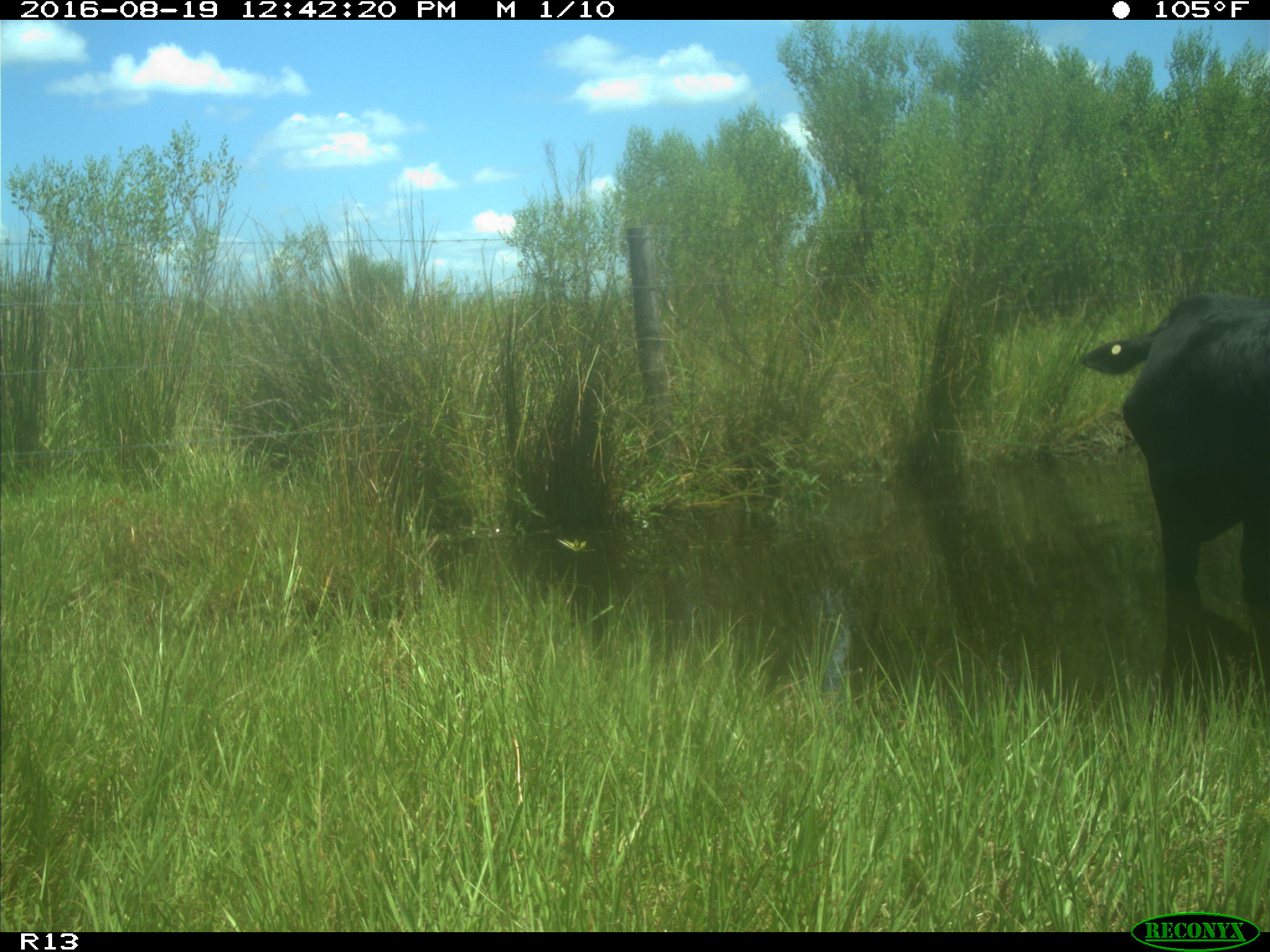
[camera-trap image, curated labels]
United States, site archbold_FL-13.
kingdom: Animalia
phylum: Chordata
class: Mammalia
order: Artiodactyla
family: Bovidae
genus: Bos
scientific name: Bos taurus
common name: domestic cow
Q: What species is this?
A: Bos taurus (domestic cow).